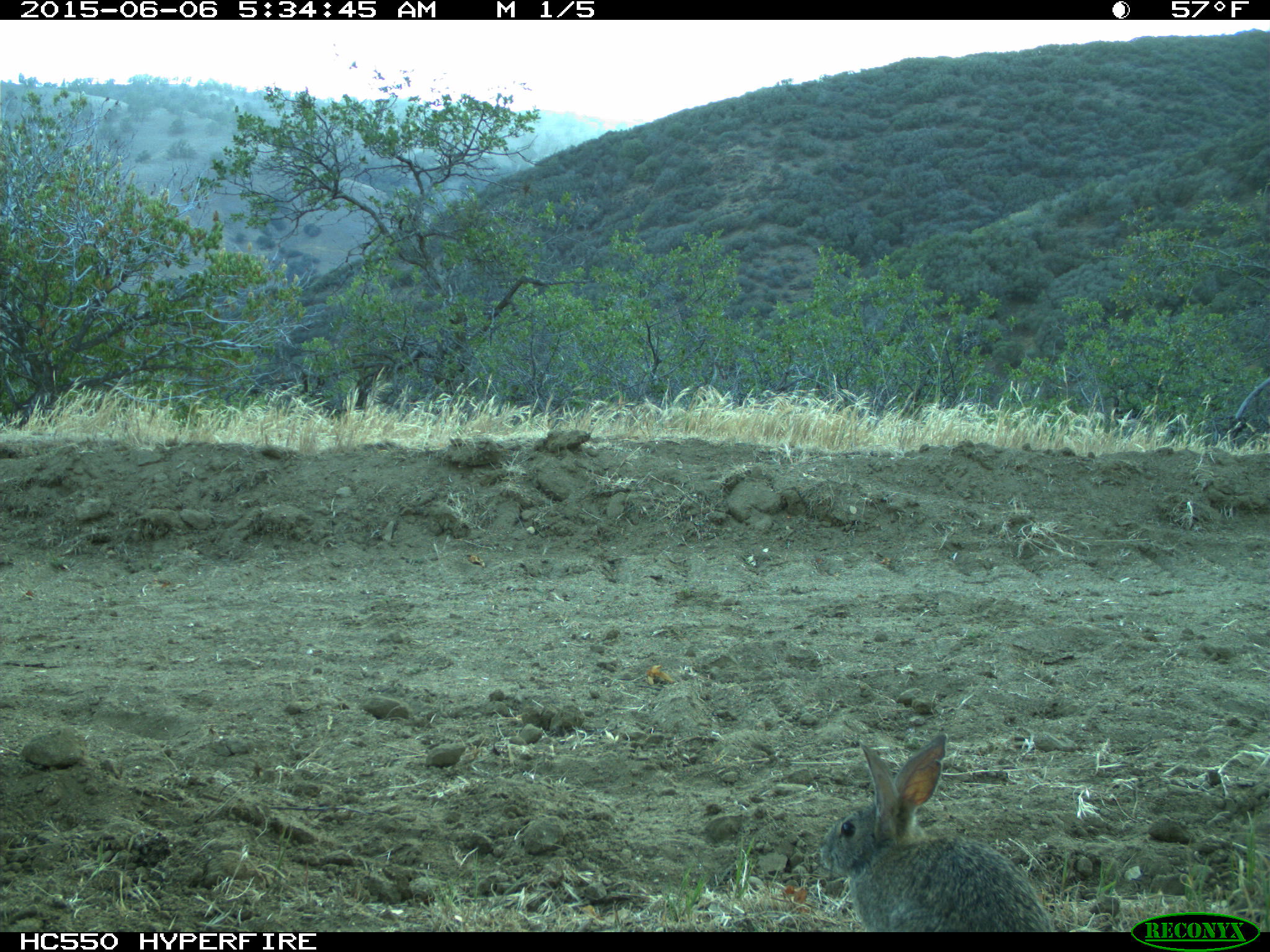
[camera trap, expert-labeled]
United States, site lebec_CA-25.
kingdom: Animalia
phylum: Chordata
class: Mammalia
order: Lagomorpha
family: Leporidae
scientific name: Leporidae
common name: rabbits and hares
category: unidentified rabbit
Unidentified rabbit (rabbits and hares) (Leporidae).